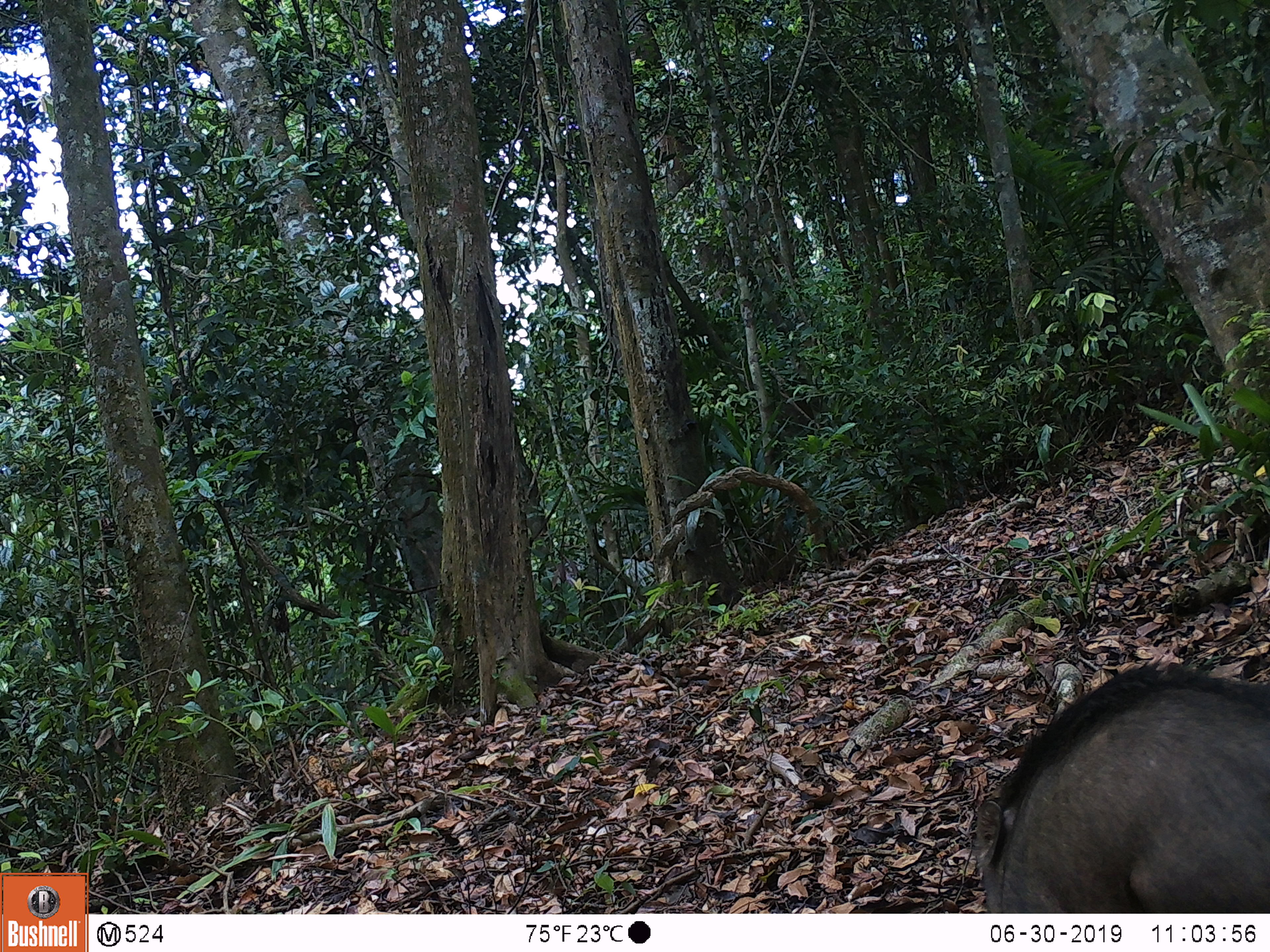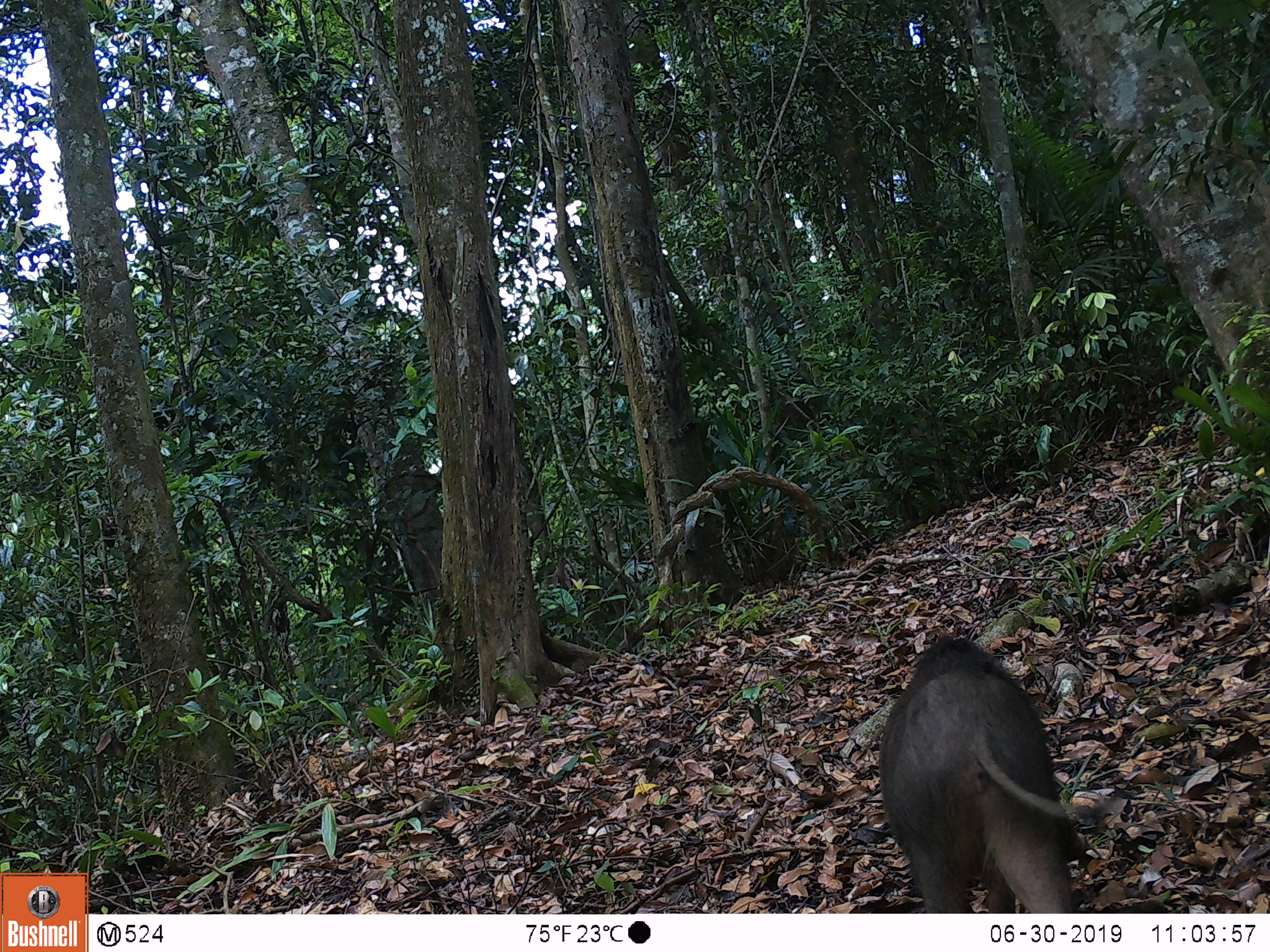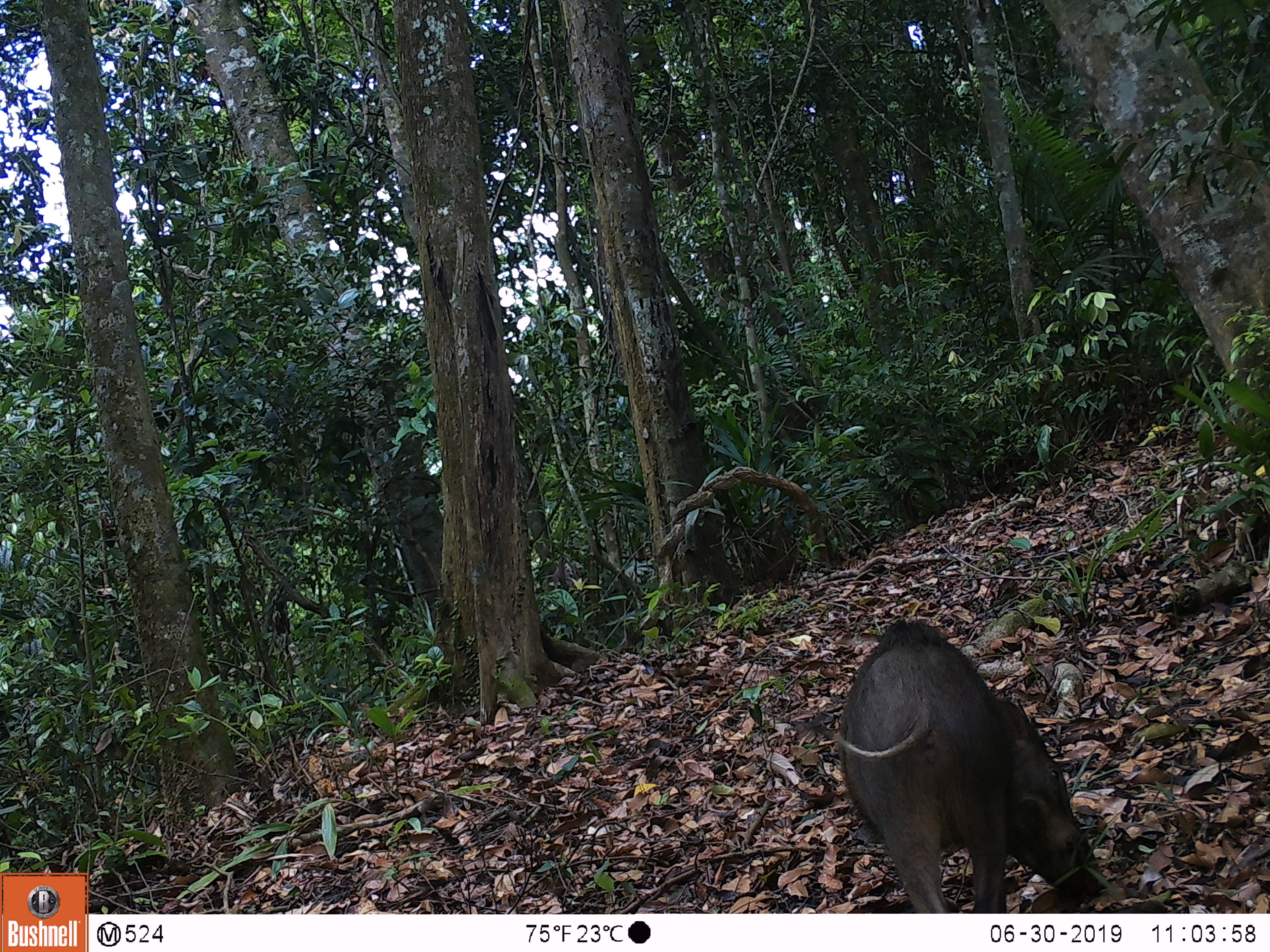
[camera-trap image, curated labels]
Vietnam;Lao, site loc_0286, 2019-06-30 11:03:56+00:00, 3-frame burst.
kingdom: Animalia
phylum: Chordata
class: Mammalia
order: Artiodactyla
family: Suidae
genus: Sus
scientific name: Sus scrofa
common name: eurasian wild pig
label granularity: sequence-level